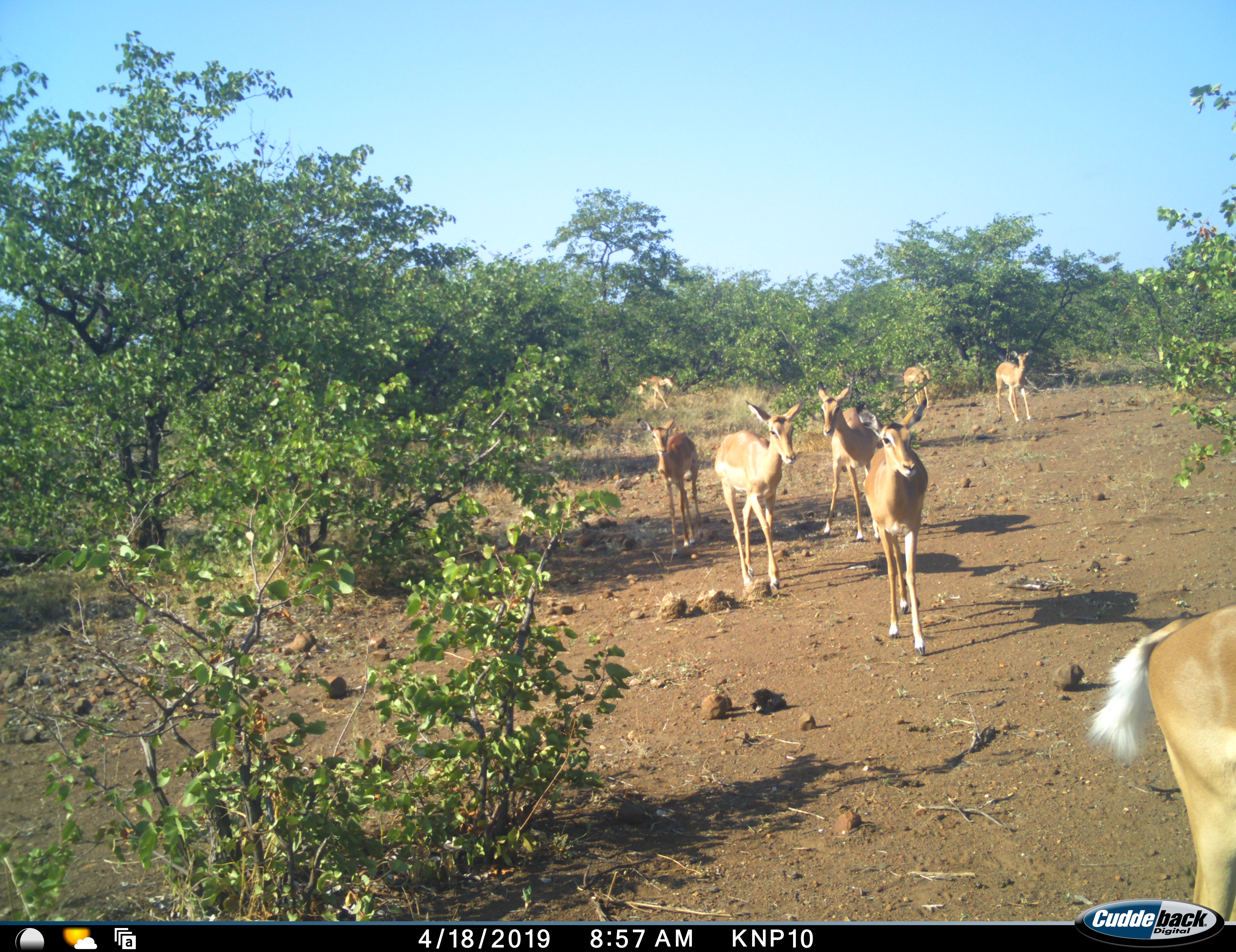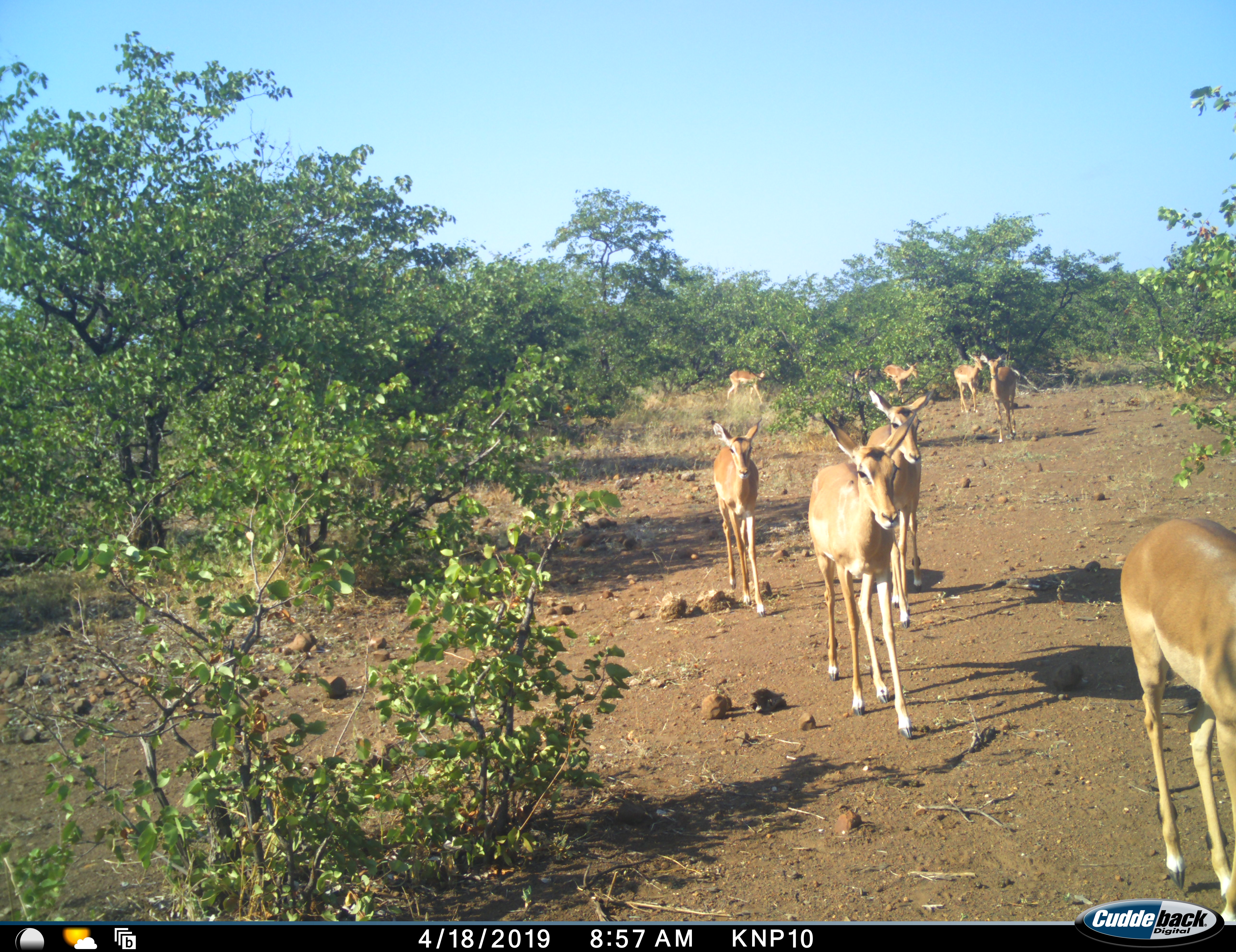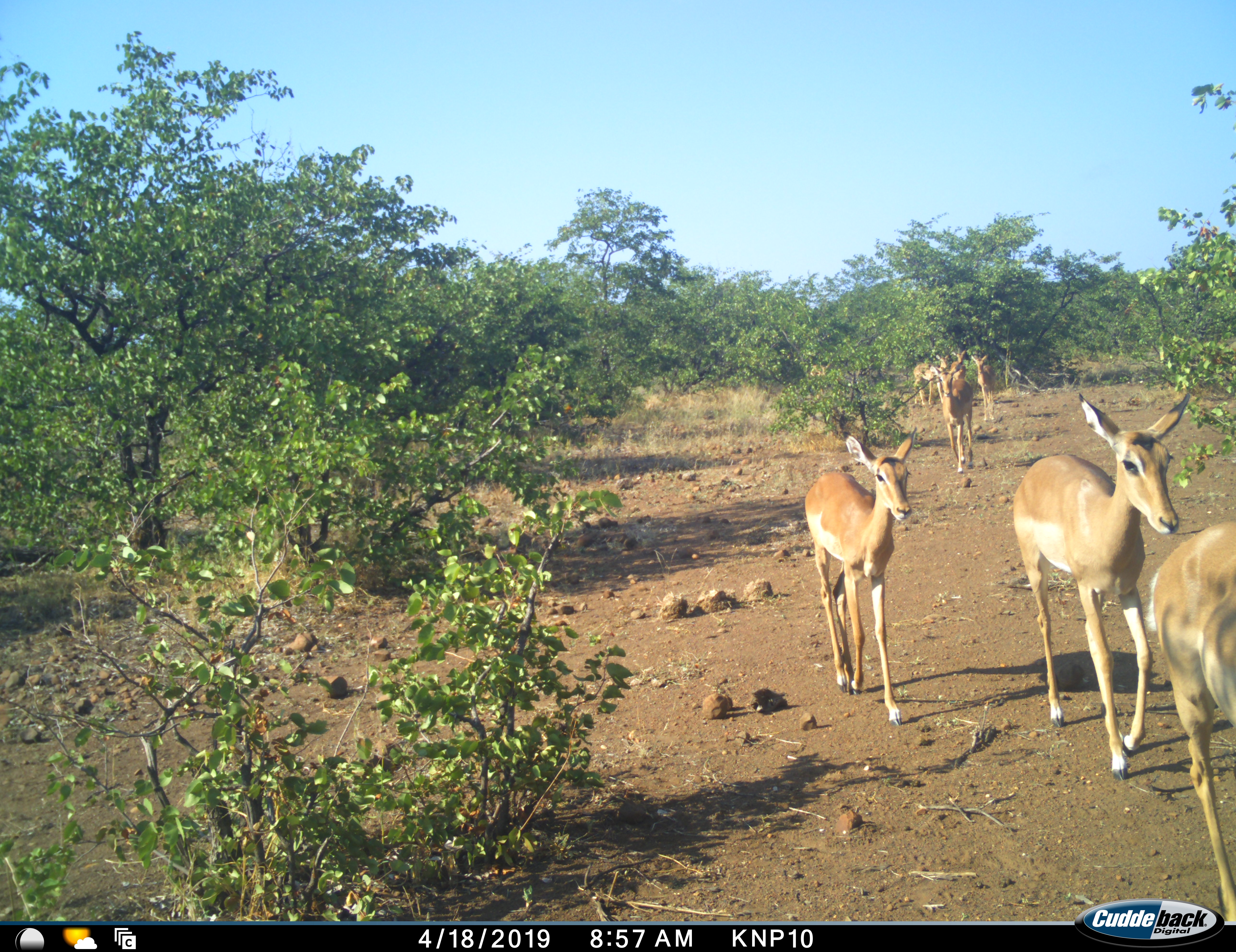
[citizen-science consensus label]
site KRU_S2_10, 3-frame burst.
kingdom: Animalia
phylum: Chordata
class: Mammalia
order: Artiodactyla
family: Bovidae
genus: Aepyceros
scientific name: Aepyceros melampus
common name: impala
Impala (Aepyceros melampus), count 8. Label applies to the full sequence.